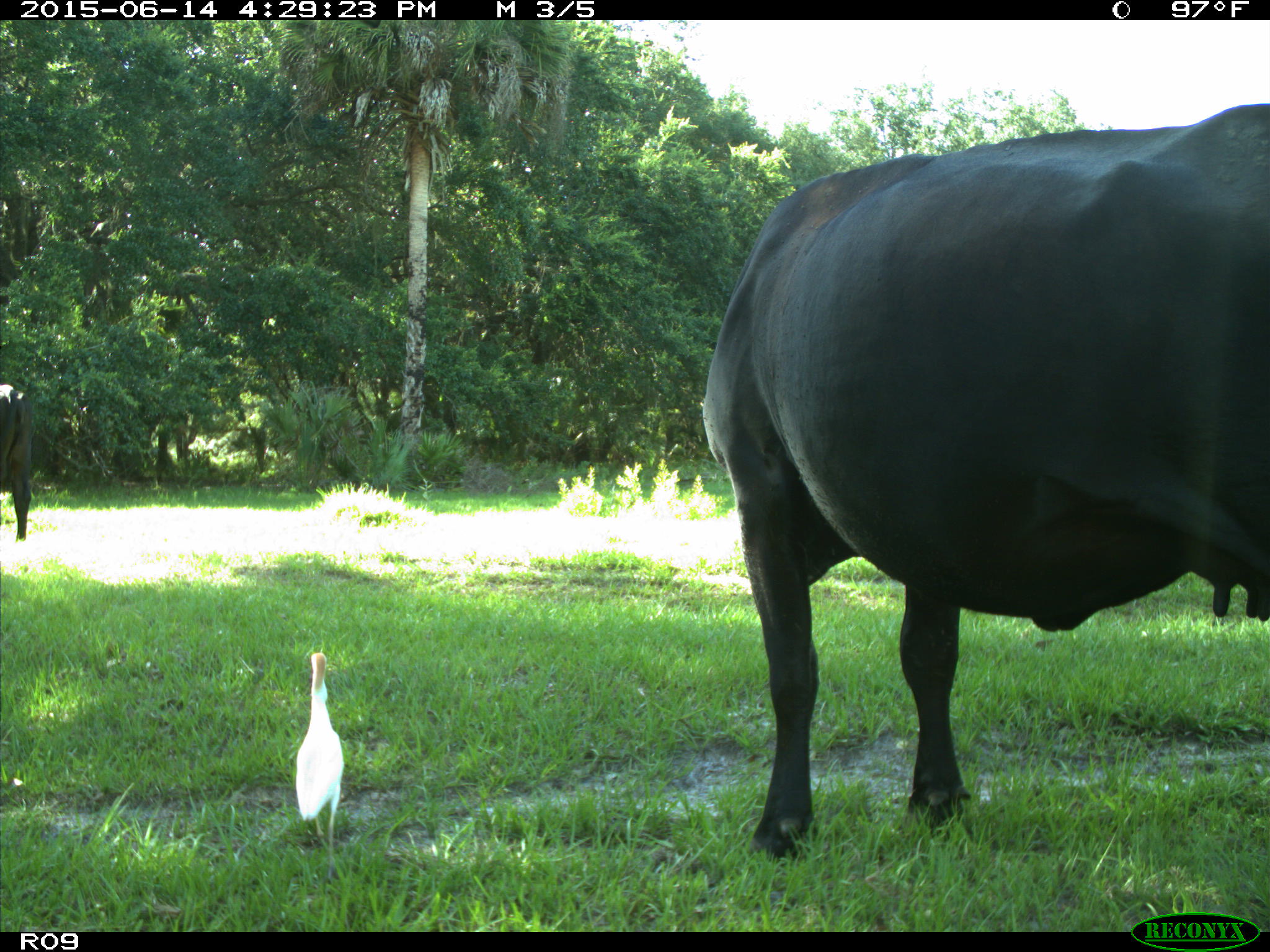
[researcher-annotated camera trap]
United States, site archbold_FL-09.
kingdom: Animalia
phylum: Chordata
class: Mammalia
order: Artiodactyla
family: Bovidae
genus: Bos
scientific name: Bos taurus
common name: domestic cow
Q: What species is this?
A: Bos taurus (domestic cow).